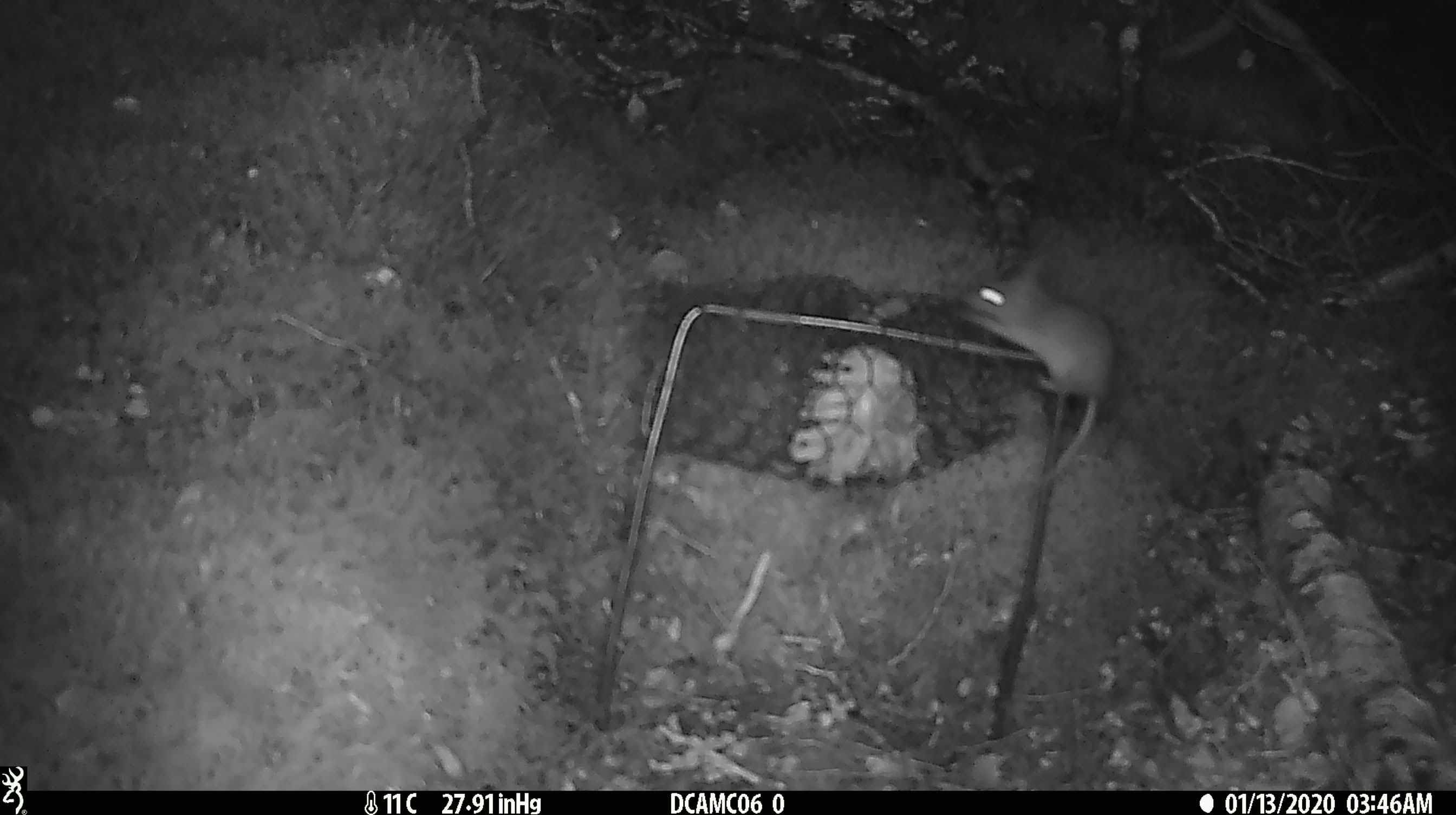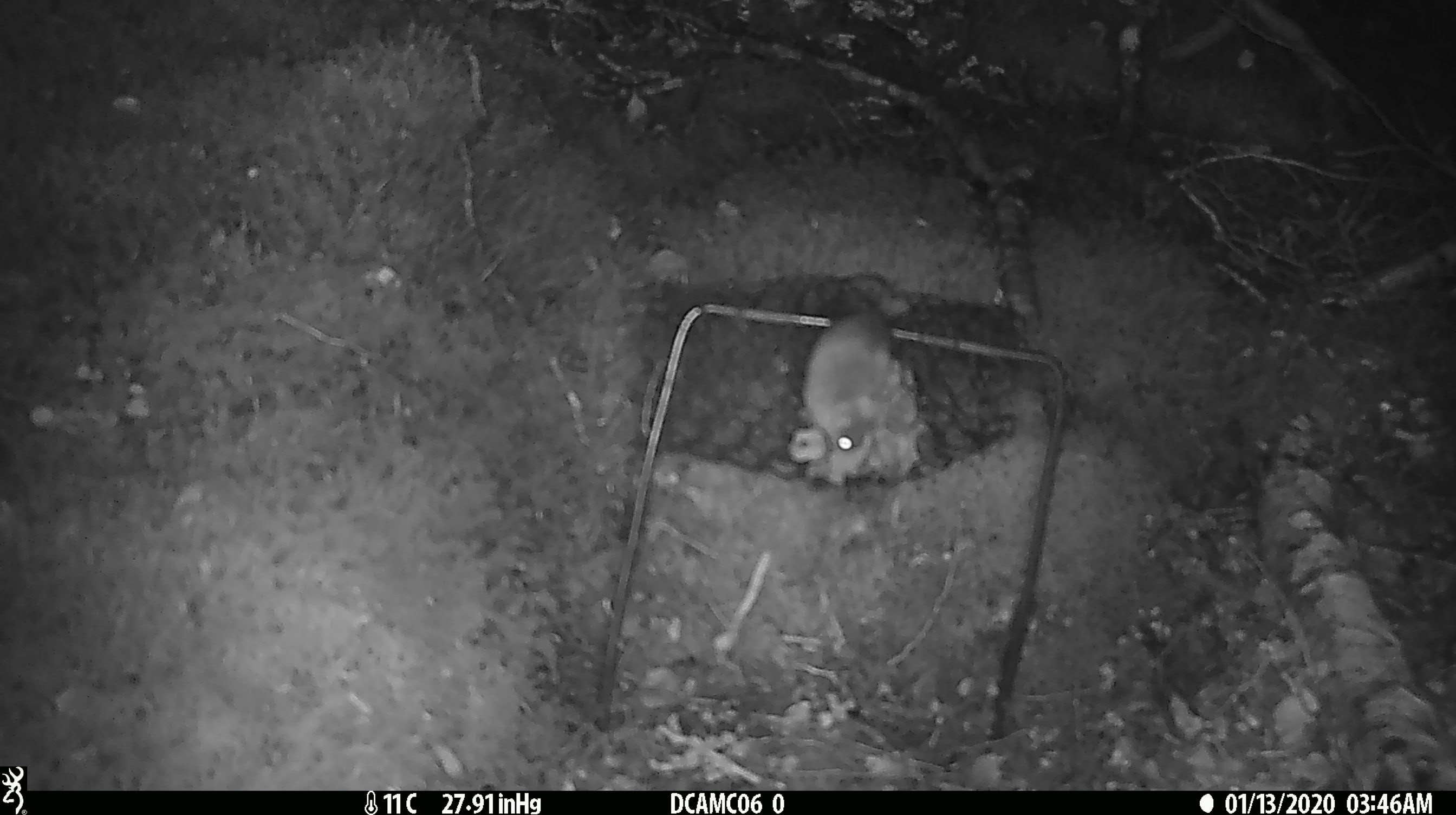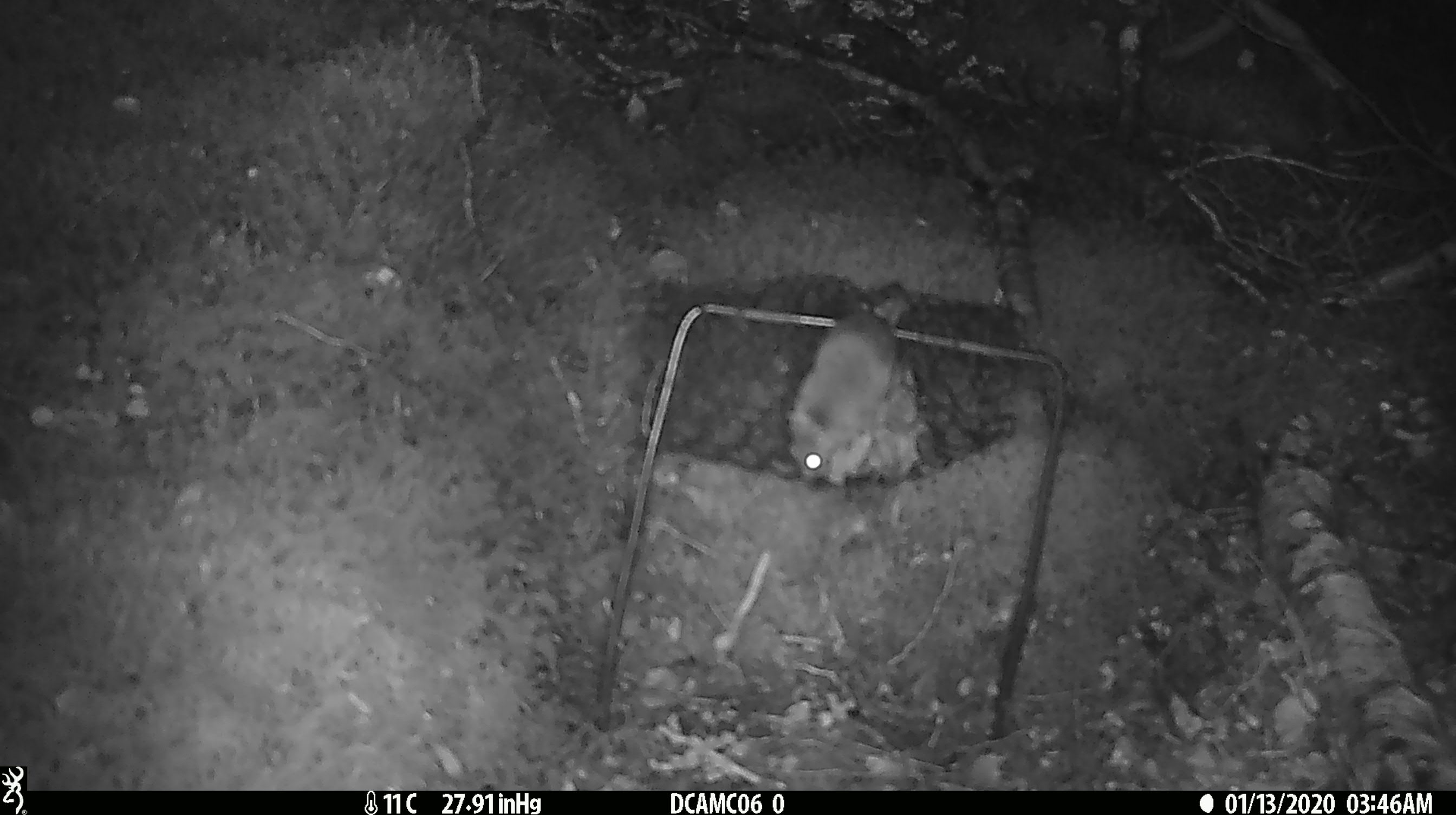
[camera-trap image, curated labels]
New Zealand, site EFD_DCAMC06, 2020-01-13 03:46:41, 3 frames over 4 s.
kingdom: Animalia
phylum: Chordata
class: Mammalia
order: Rodentia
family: Muridae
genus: Mus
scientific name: Mus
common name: mouse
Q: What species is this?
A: Mouse (Mus).